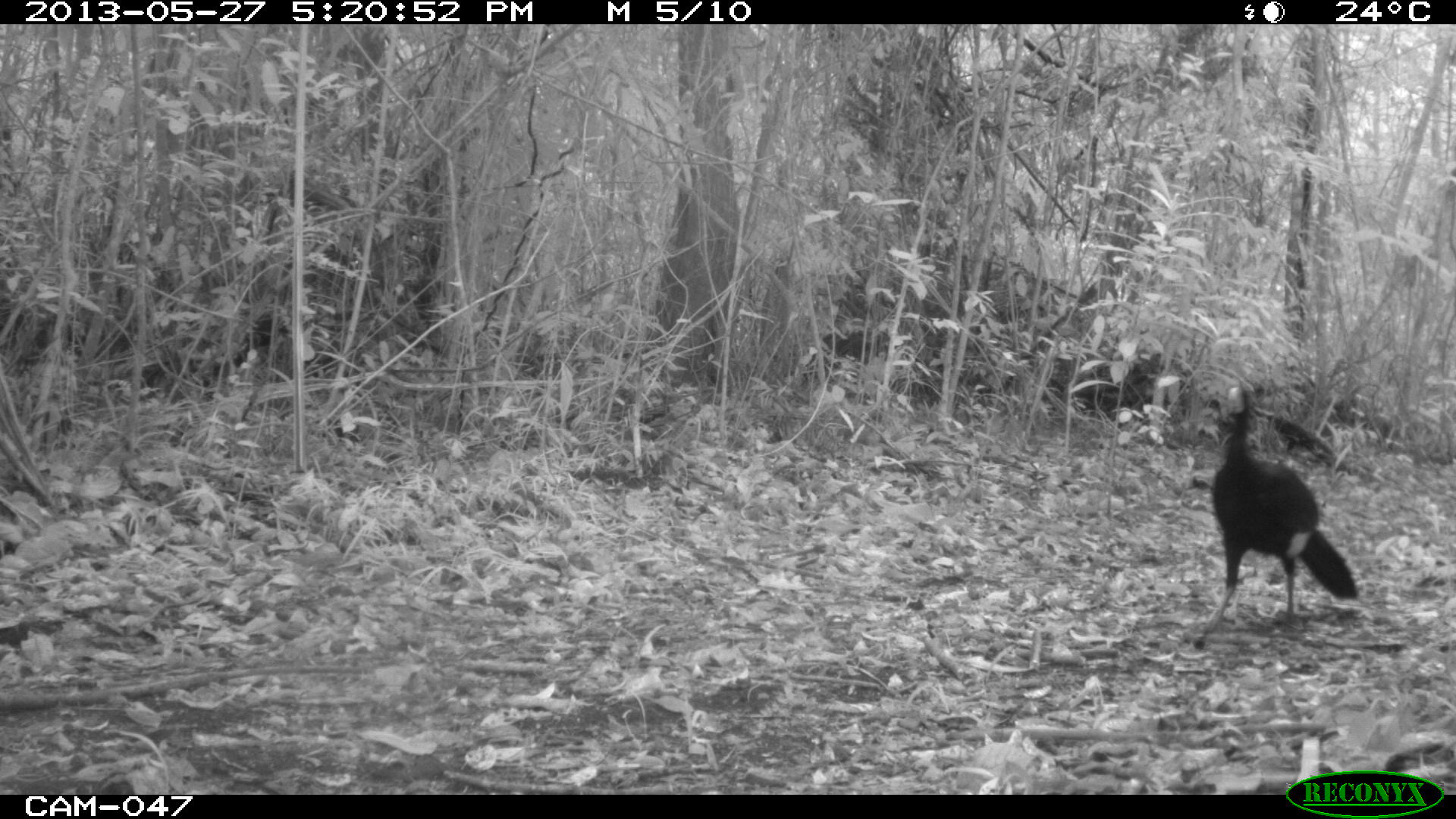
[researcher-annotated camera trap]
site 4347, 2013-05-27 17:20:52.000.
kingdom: Animalia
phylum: Chordata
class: Aves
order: Galliformes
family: Cracidae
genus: Crax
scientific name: Crax rubra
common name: great curassow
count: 2